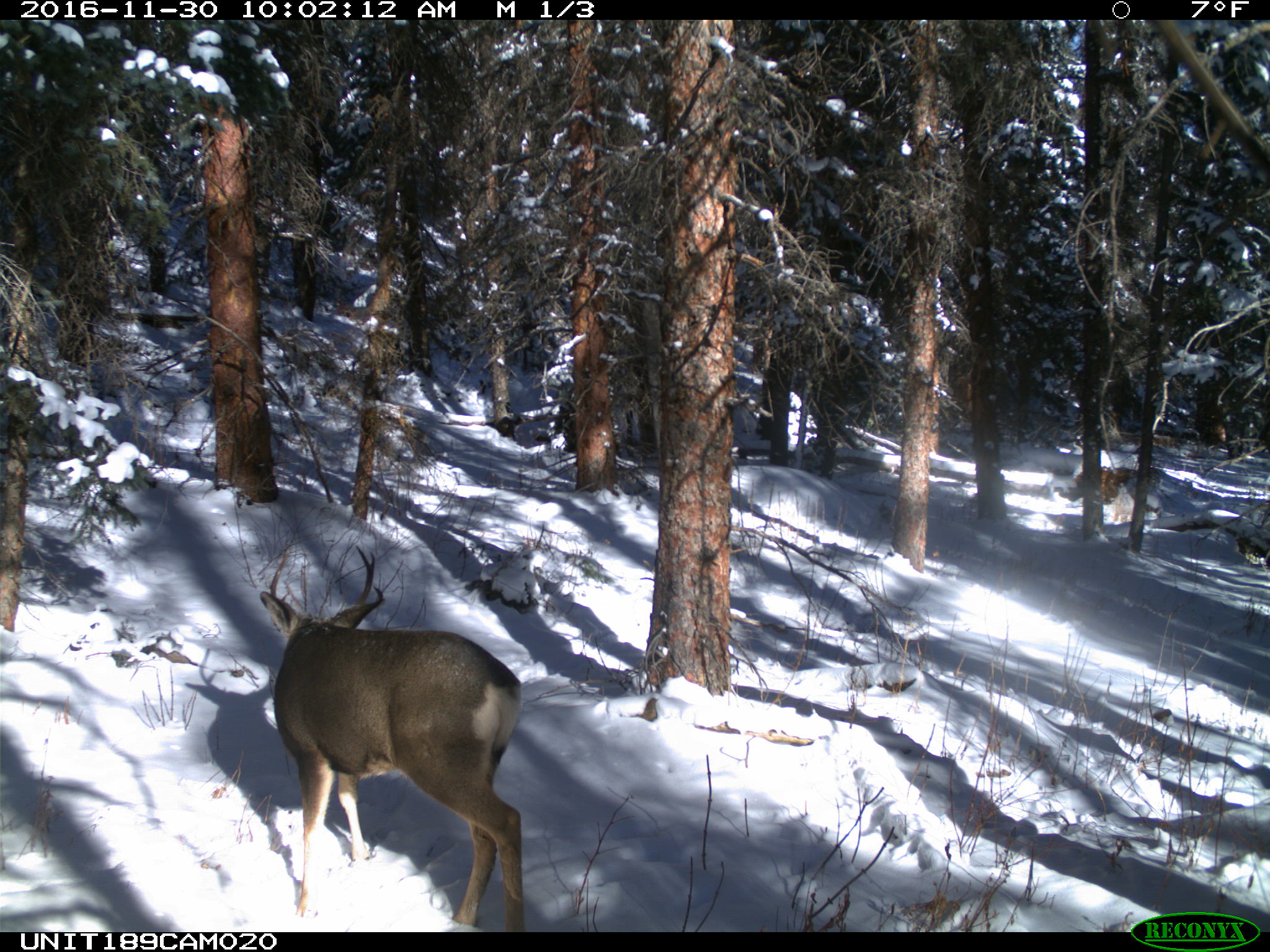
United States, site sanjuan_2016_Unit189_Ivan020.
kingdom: Animalia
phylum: Chordata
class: Mammalia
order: Artiodactyla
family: Cervidae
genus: Odocoileus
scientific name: Odocoileus hemionus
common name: mule deer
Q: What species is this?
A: Odocoileus hemionus (mule deer).